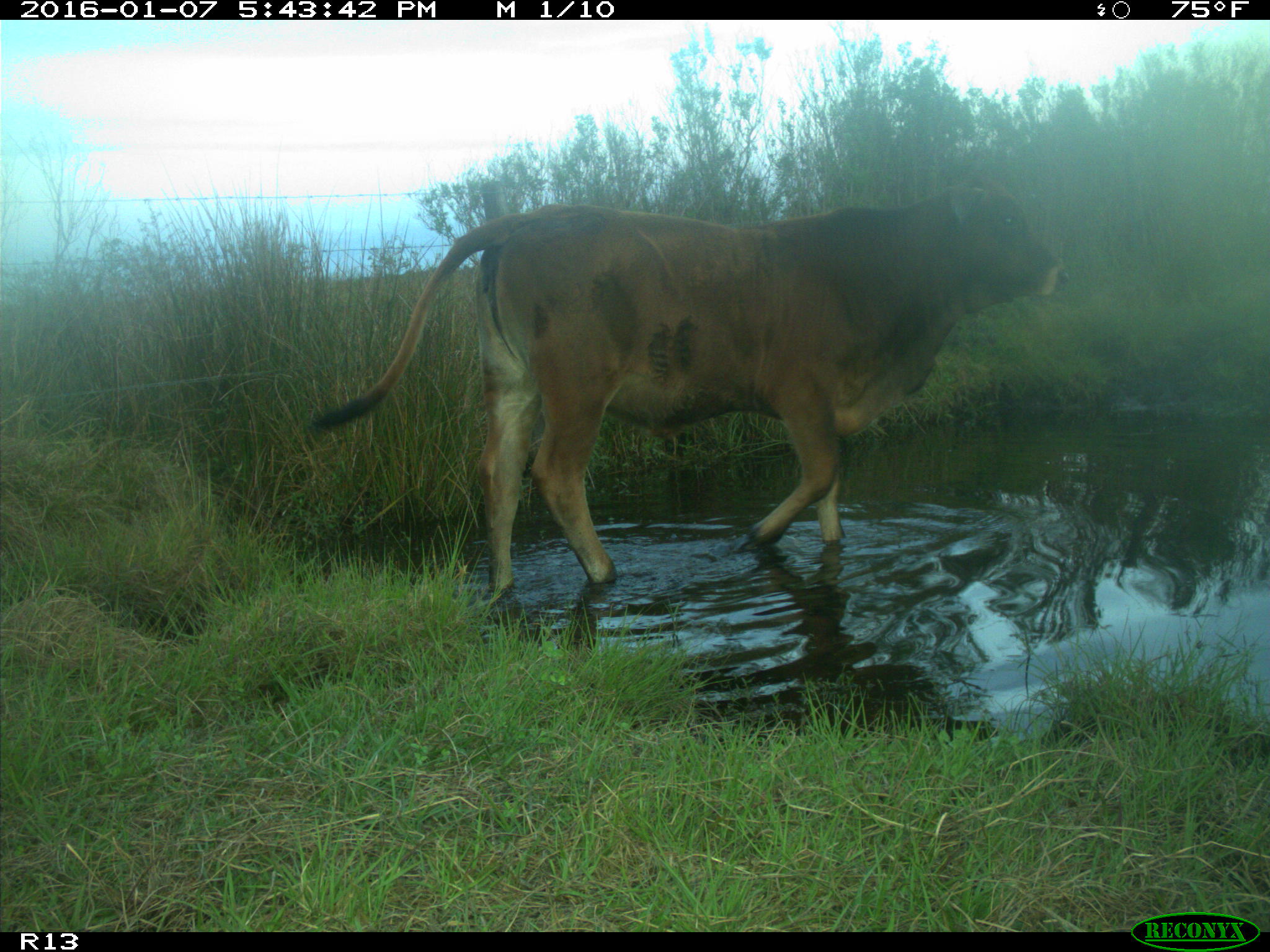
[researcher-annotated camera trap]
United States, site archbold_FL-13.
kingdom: Animalia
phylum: Chordata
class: Mammalia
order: Artiodactyla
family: Bovidae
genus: Bos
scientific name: Bos taurus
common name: domestic cow